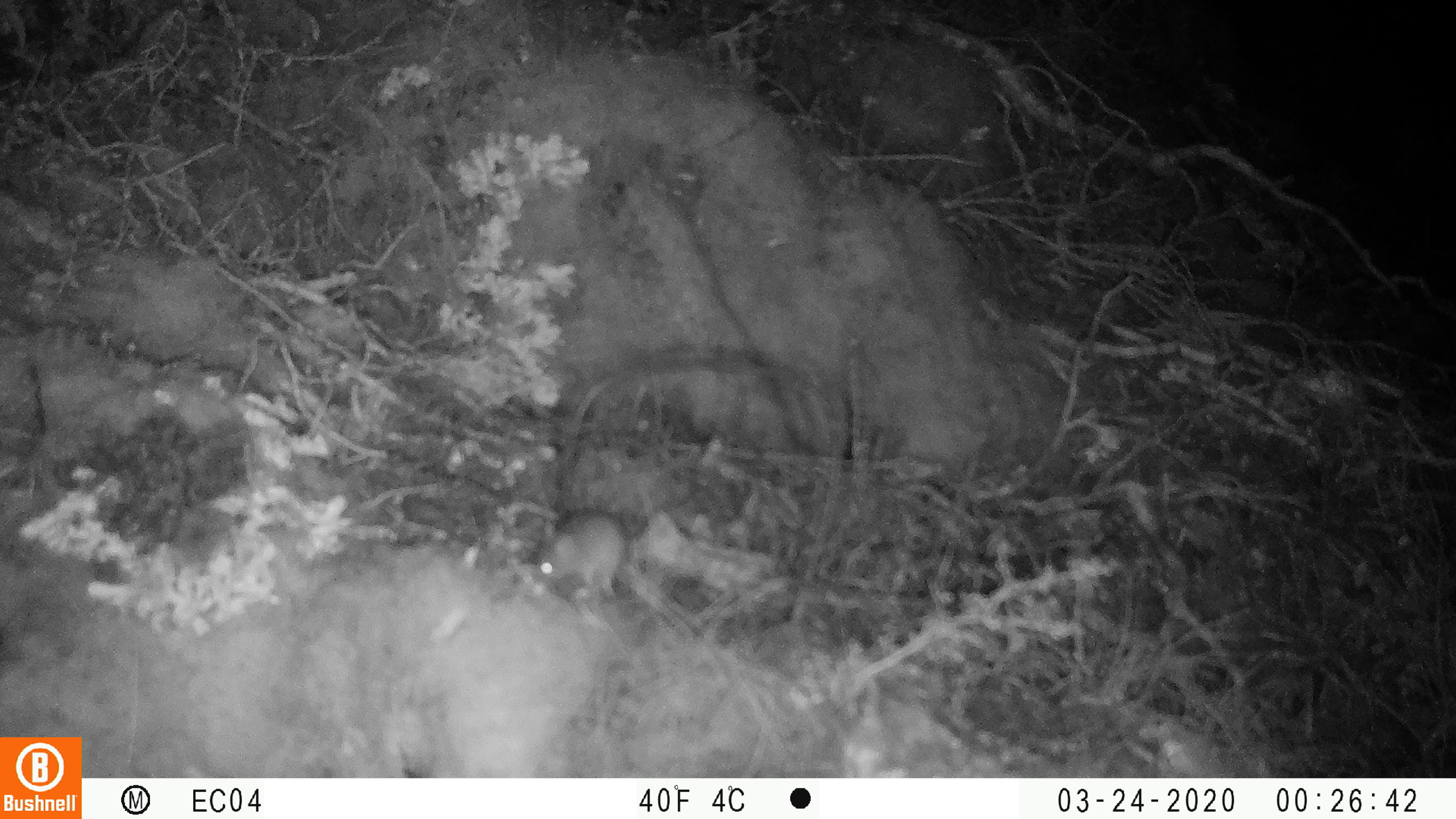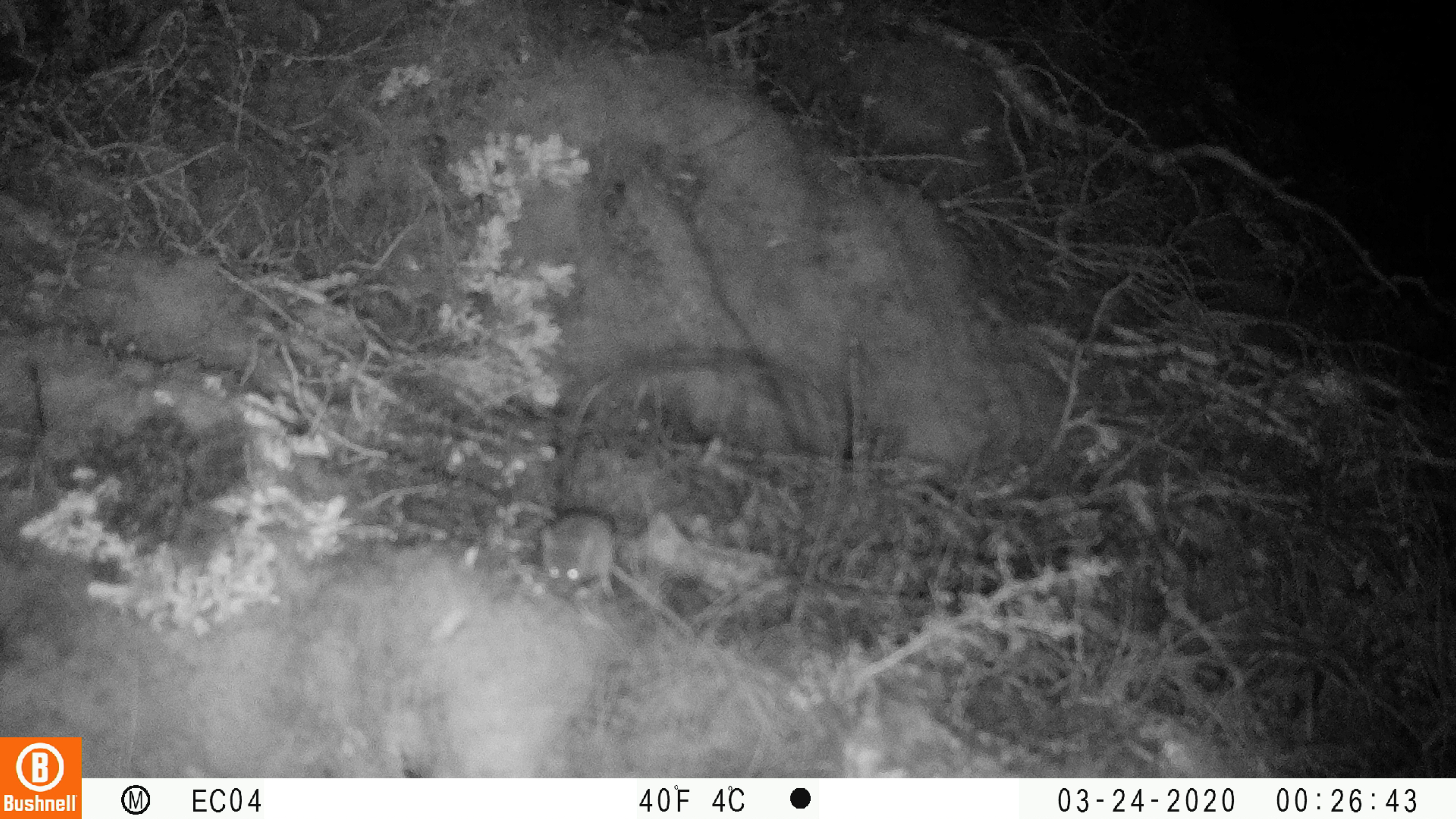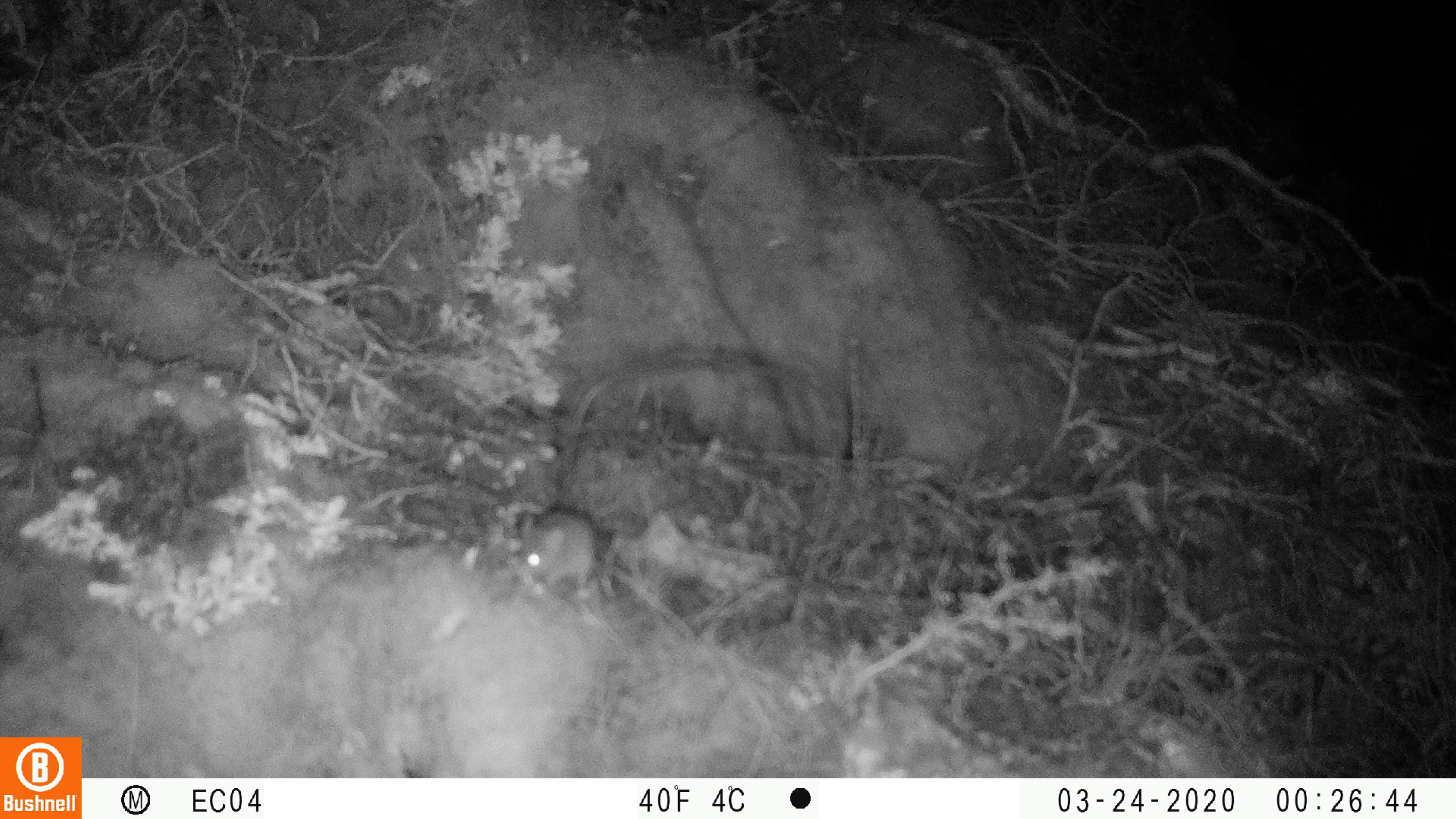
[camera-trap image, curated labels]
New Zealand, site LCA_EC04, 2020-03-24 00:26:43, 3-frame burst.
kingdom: Animalia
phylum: Chordata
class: Mammalia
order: Rodentia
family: Muridae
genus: Mus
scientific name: Mus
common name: mouse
Mouse (Mus).